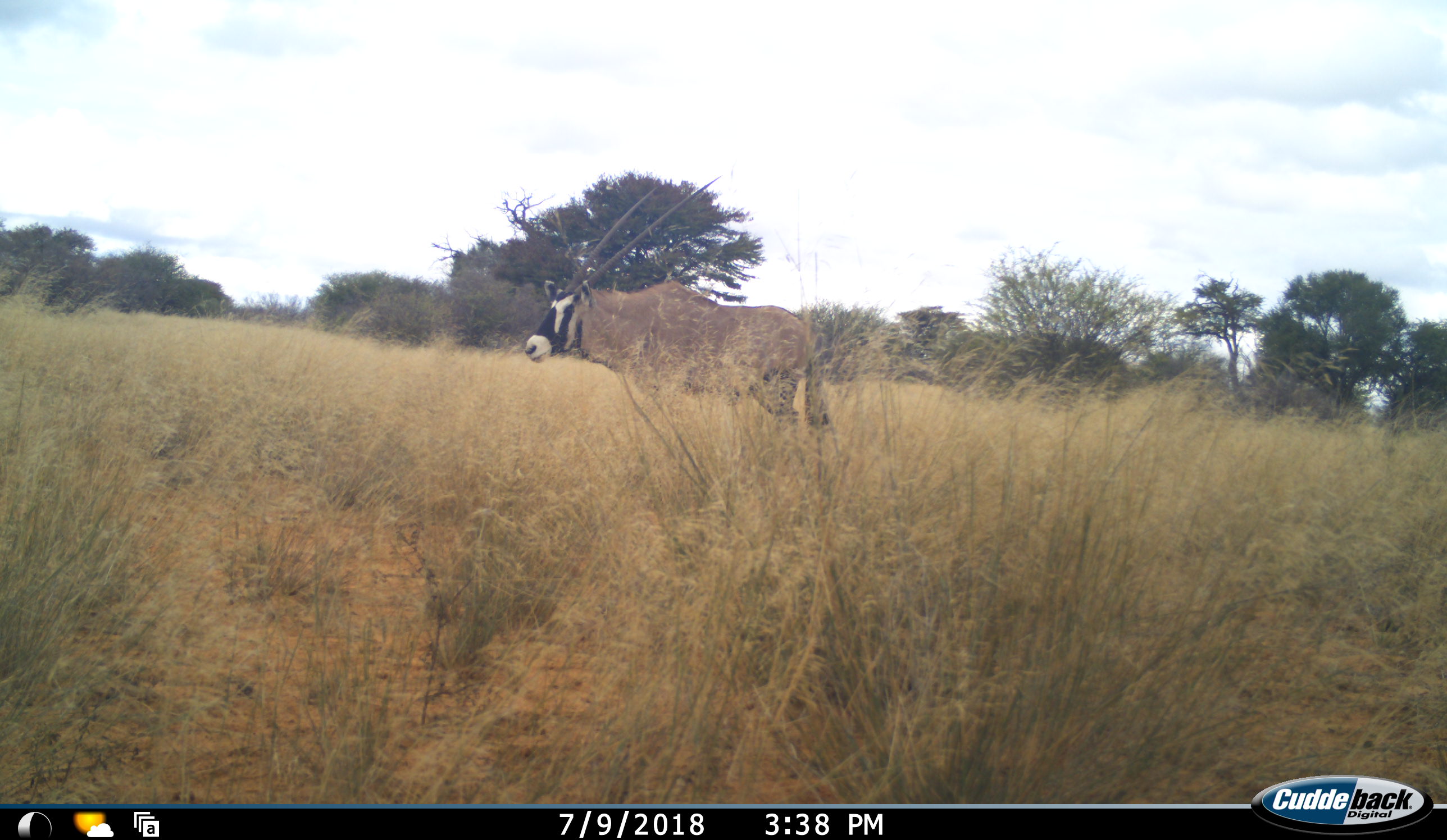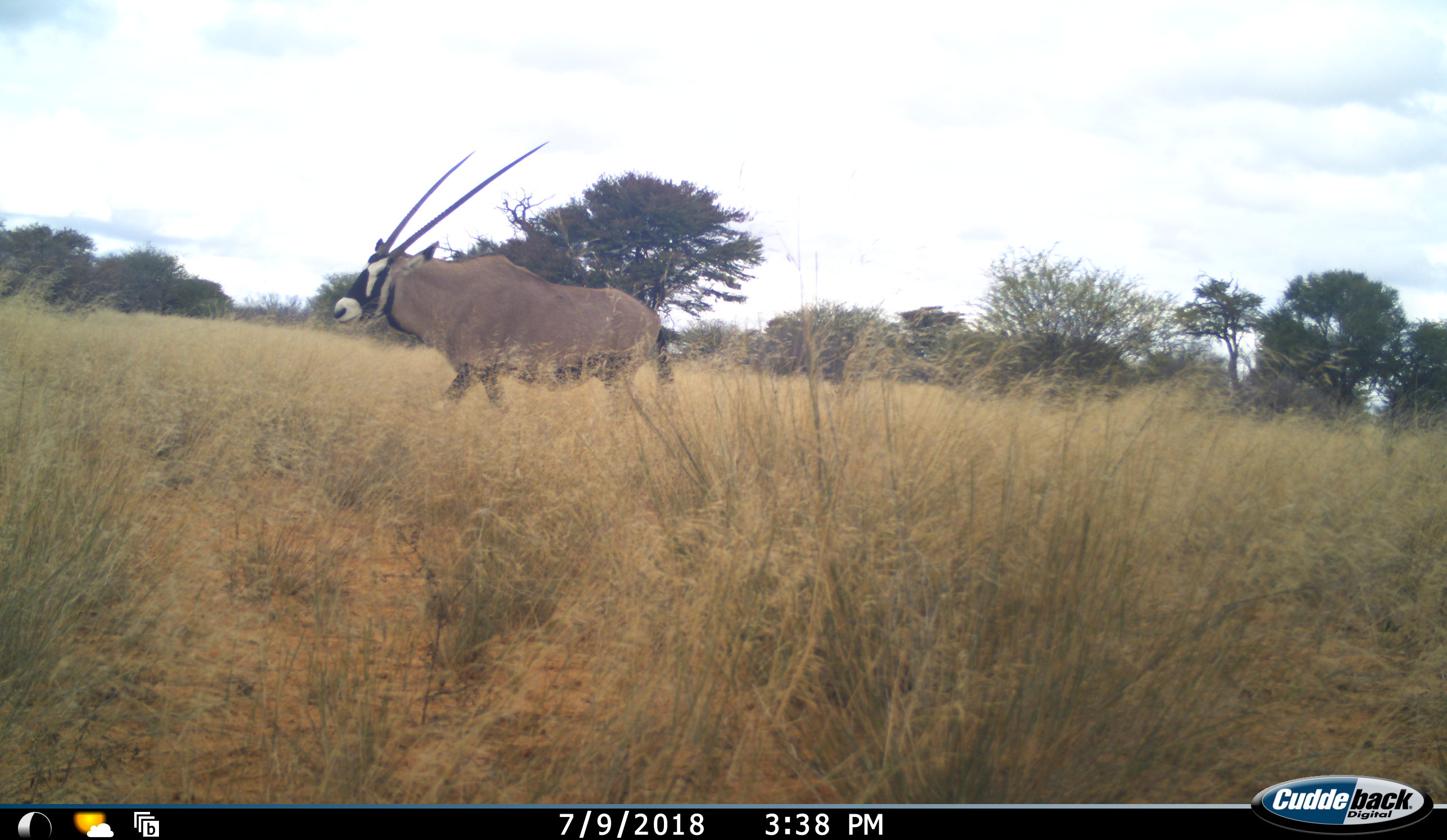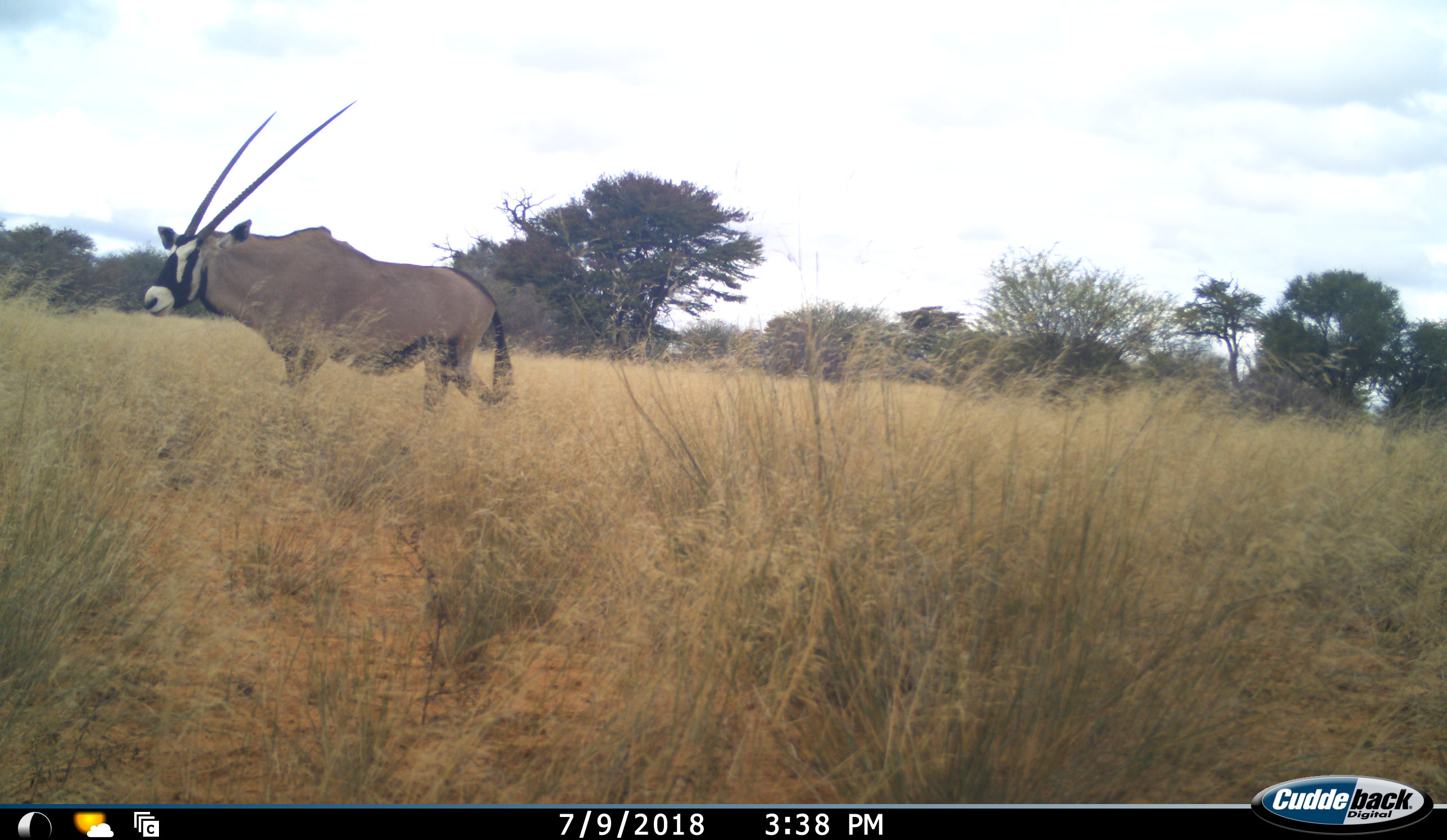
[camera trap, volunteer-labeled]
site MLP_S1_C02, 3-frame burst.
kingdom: Animalia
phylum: Chordata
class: Mammalia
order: Artiodactyla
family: Bovidae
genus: Oryx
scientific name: Oryx gazella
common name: gemsbok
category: oryx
Oryx (gemsbok) (Oryx gazella), count 1. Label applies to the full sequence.